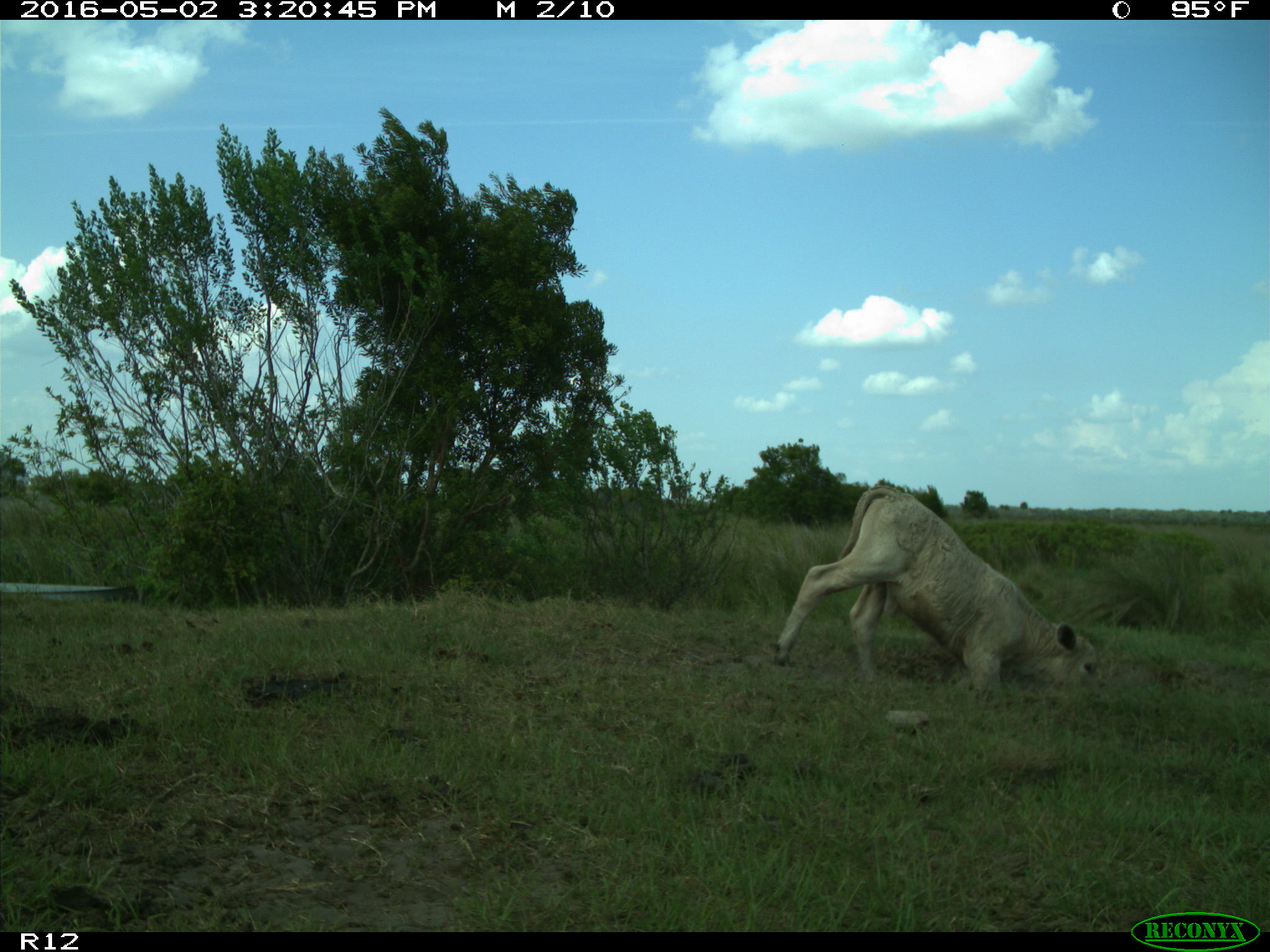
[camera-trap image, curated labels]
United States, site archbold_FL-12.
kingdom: Animalia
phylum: Chordata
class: Mammalia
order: Artiodactyla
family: Bovidae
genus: Bos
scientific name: Bos taurus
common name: domestic cow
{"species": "Bos taurus (domestic cow)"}